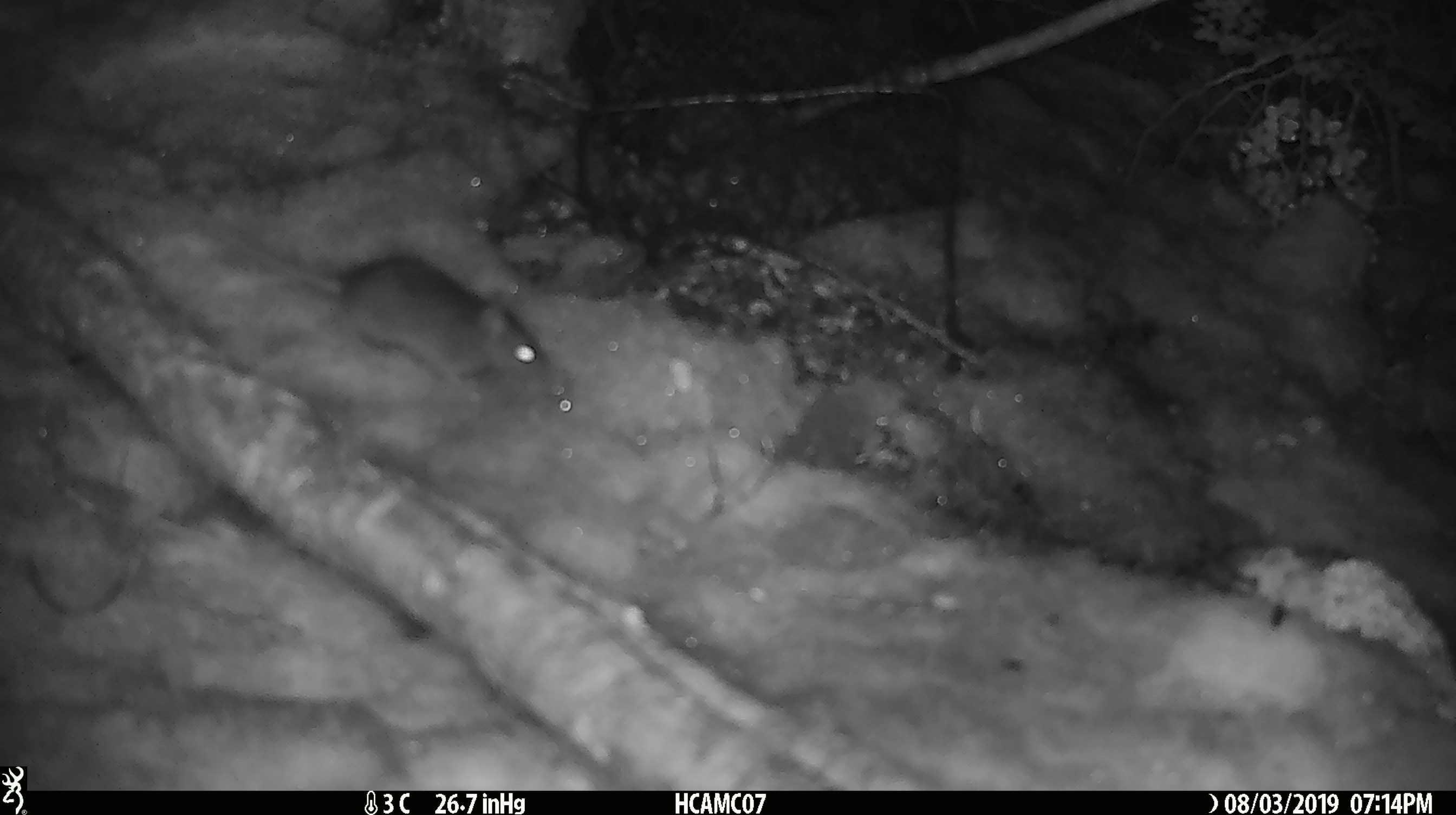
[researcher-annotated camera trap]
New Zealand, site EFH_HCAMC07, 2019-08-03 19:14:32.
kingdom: Animalia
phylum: Chordata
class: Mammalia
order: Rodentia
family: Muridae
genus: Mus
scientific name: Mus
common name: mouse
Mouse (Mus).